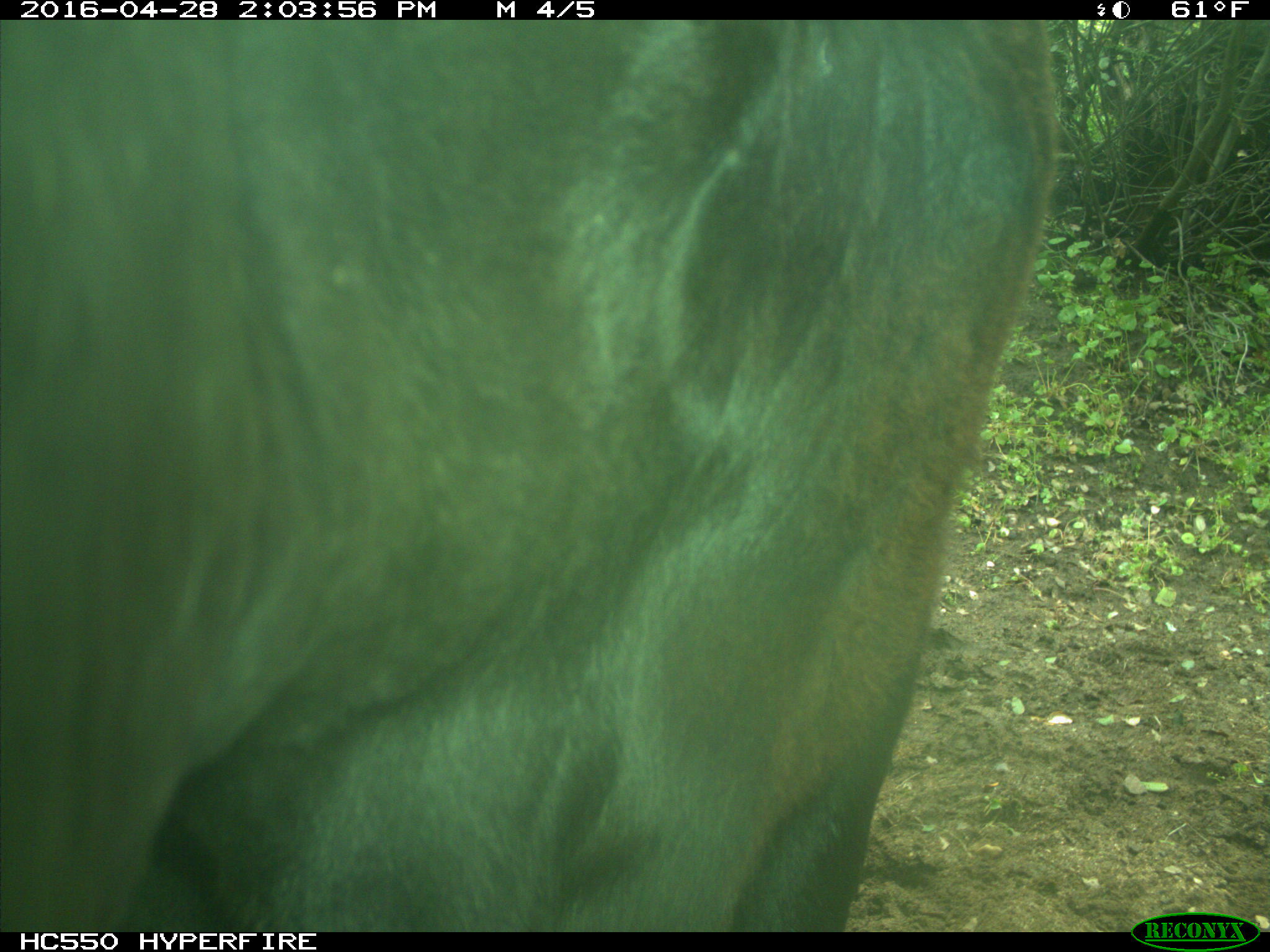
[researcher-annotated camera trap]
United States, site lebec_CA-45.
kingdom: Animalia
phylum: Chordata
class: Mammalia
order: Artiodactyla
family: Bovidae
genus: Bos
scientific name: Bos taurus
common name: domestic cow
Bos taurus (domestic cow).